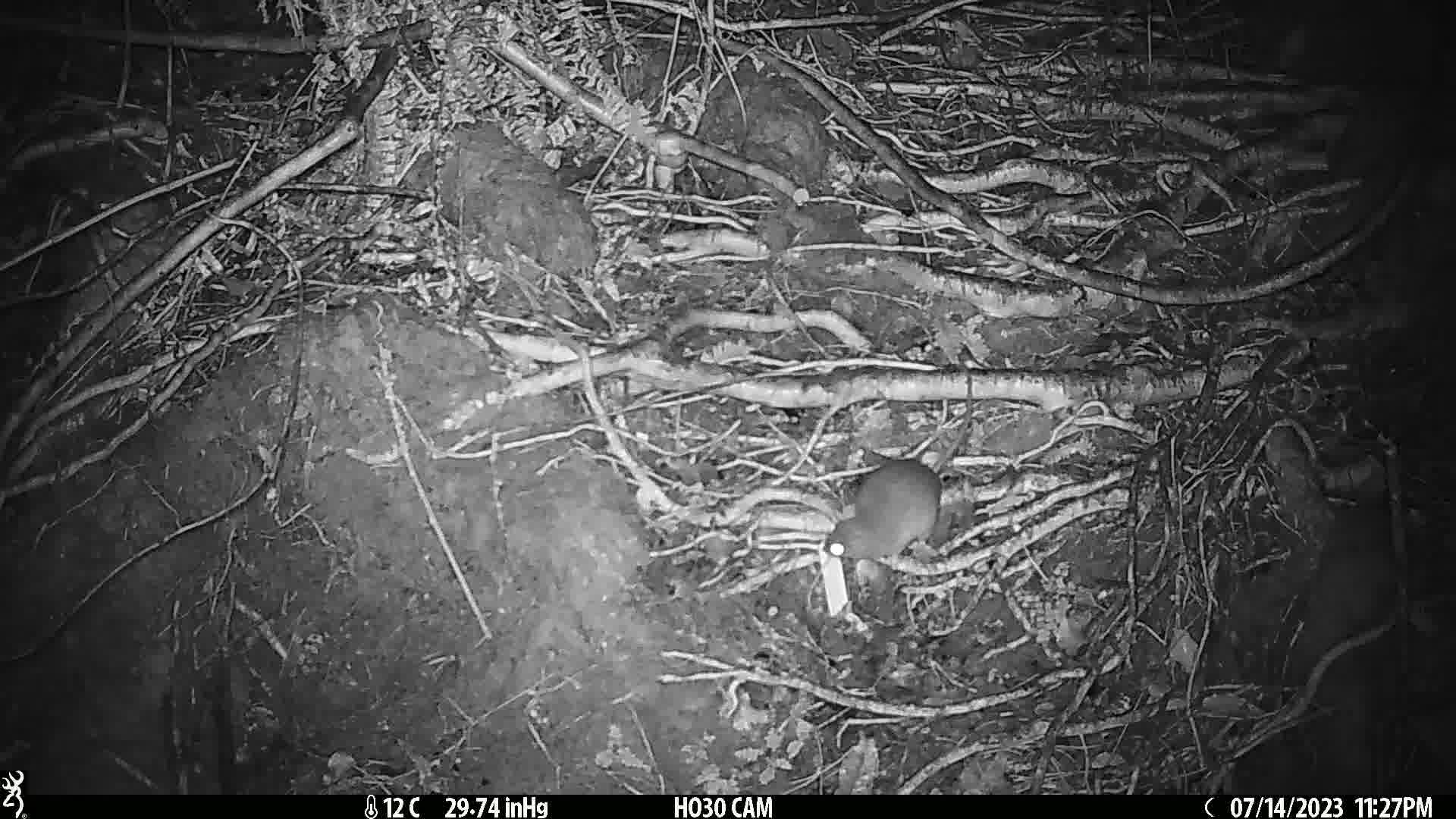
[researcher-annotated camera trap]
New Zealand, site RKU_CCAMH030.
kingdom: Animalia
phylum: Chordata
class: Mammalia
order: Rodentia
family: Muridae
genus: Rattus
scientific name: Rattus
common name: rat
Rat (Rattus).